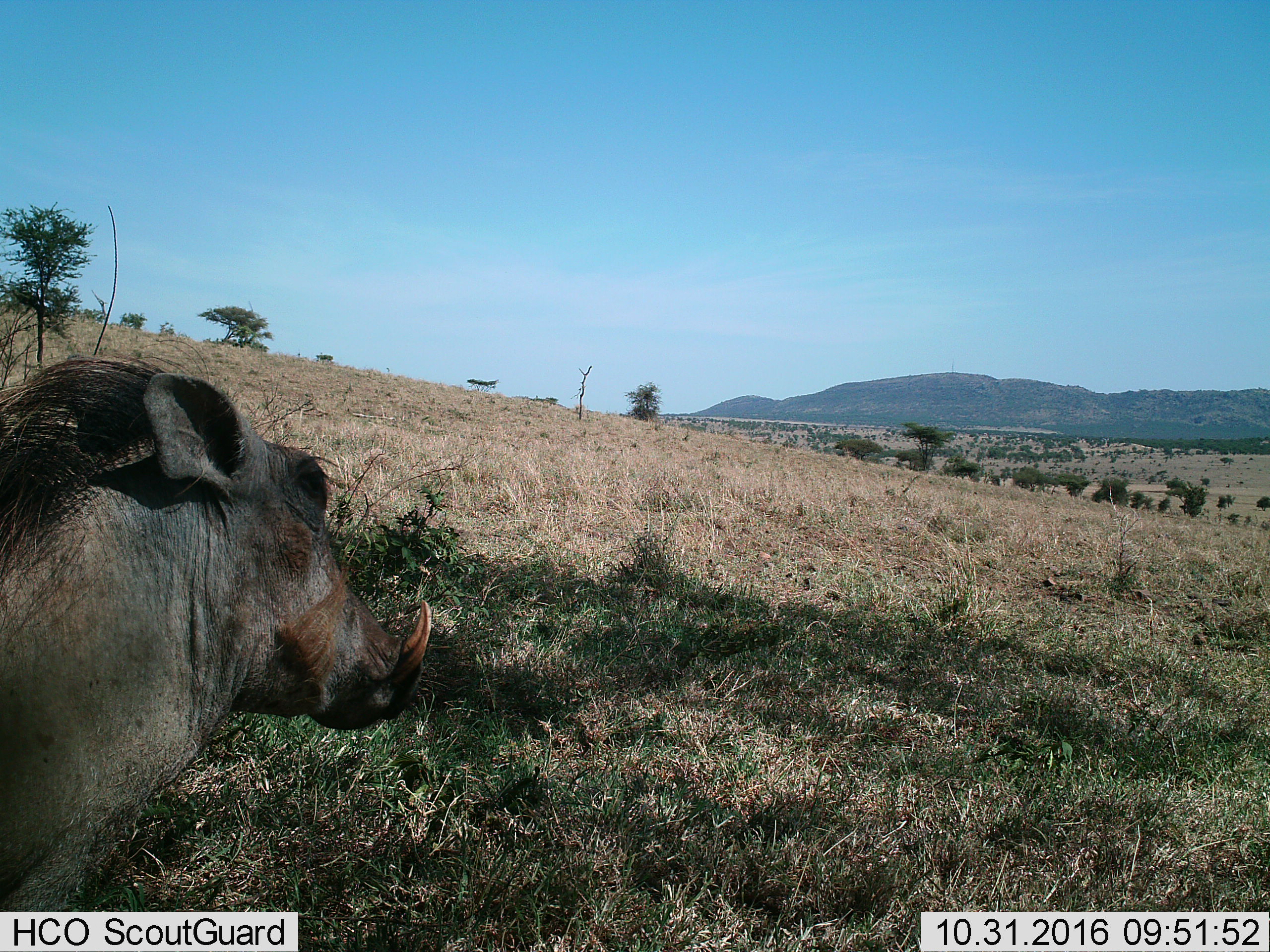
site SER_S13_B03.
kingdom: Animalia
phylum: Chordata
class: Mammalia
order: Artiodactyla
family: Suidae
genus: Phacochoerus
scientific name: Phacochoerus africanus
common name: warthog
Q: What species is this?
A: Warthog (Phacochoerus africanus).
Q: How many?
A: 1.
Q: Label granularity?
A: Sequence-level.